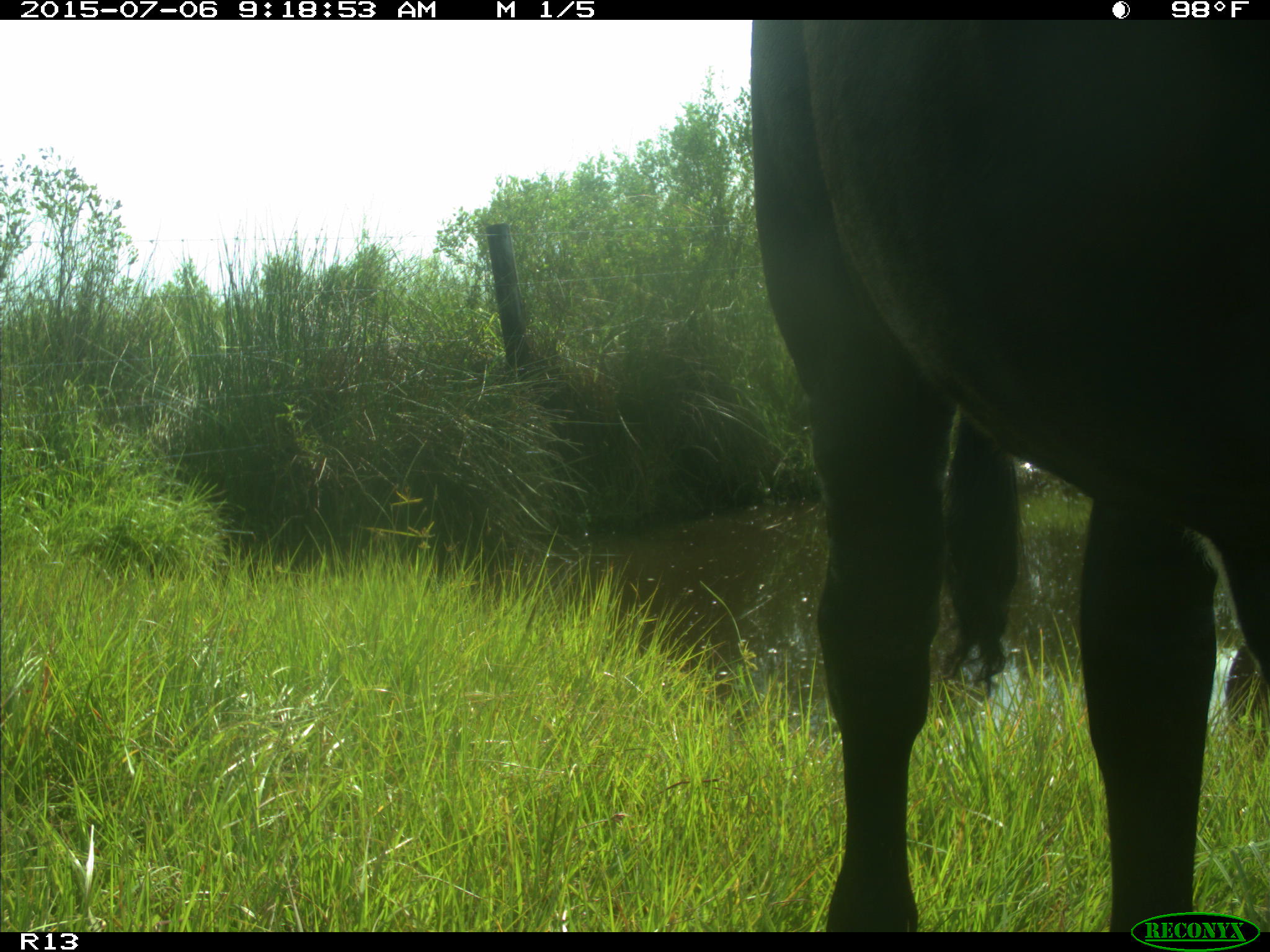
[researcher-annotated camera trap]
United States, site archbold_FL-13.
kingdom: Animalia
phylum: Chordata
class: Mammalia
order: Artiodactyla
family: Bovidae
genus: Bos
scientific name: Bos taurus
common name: domestic cow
Bos taurus (domestic cow).